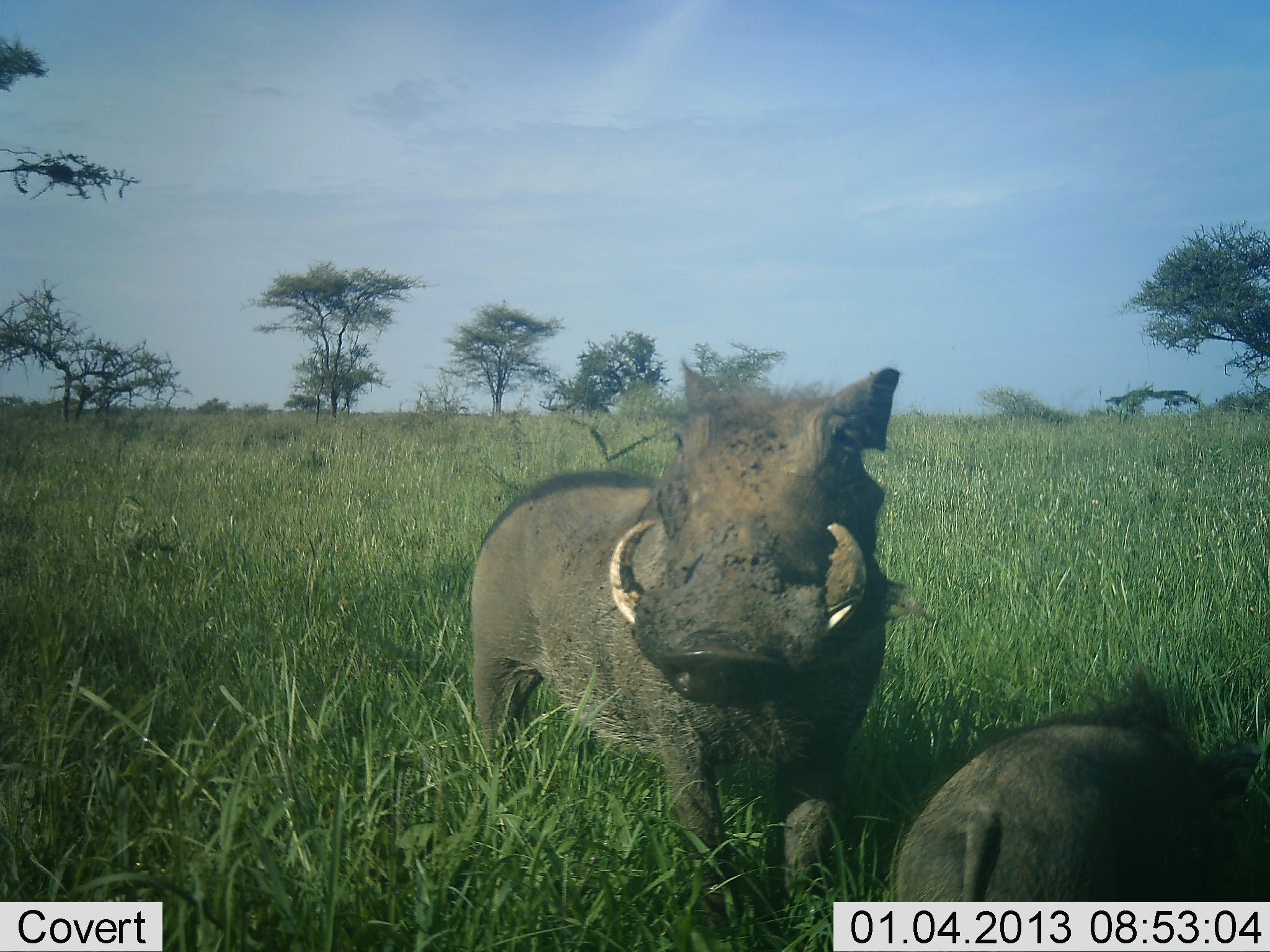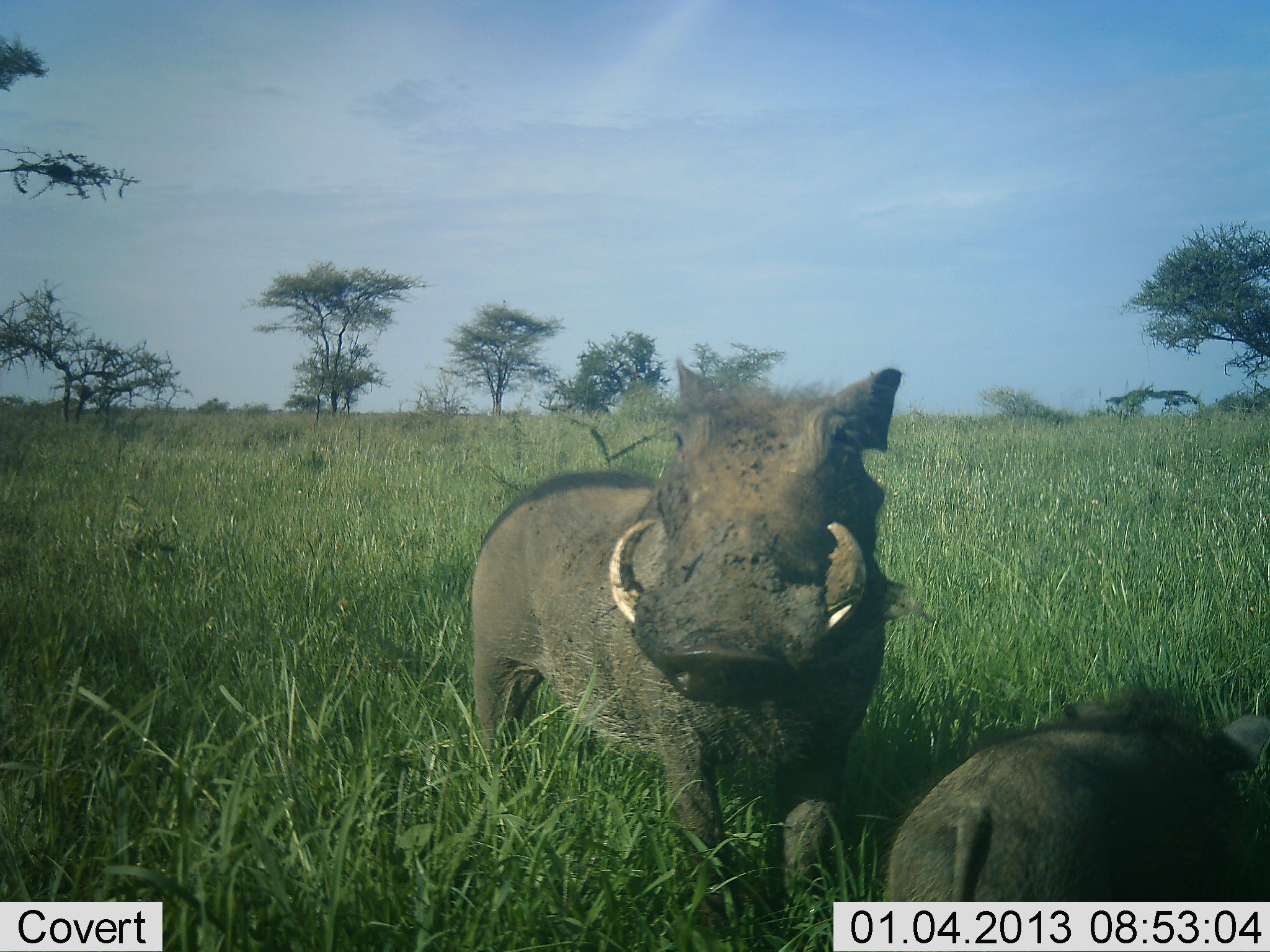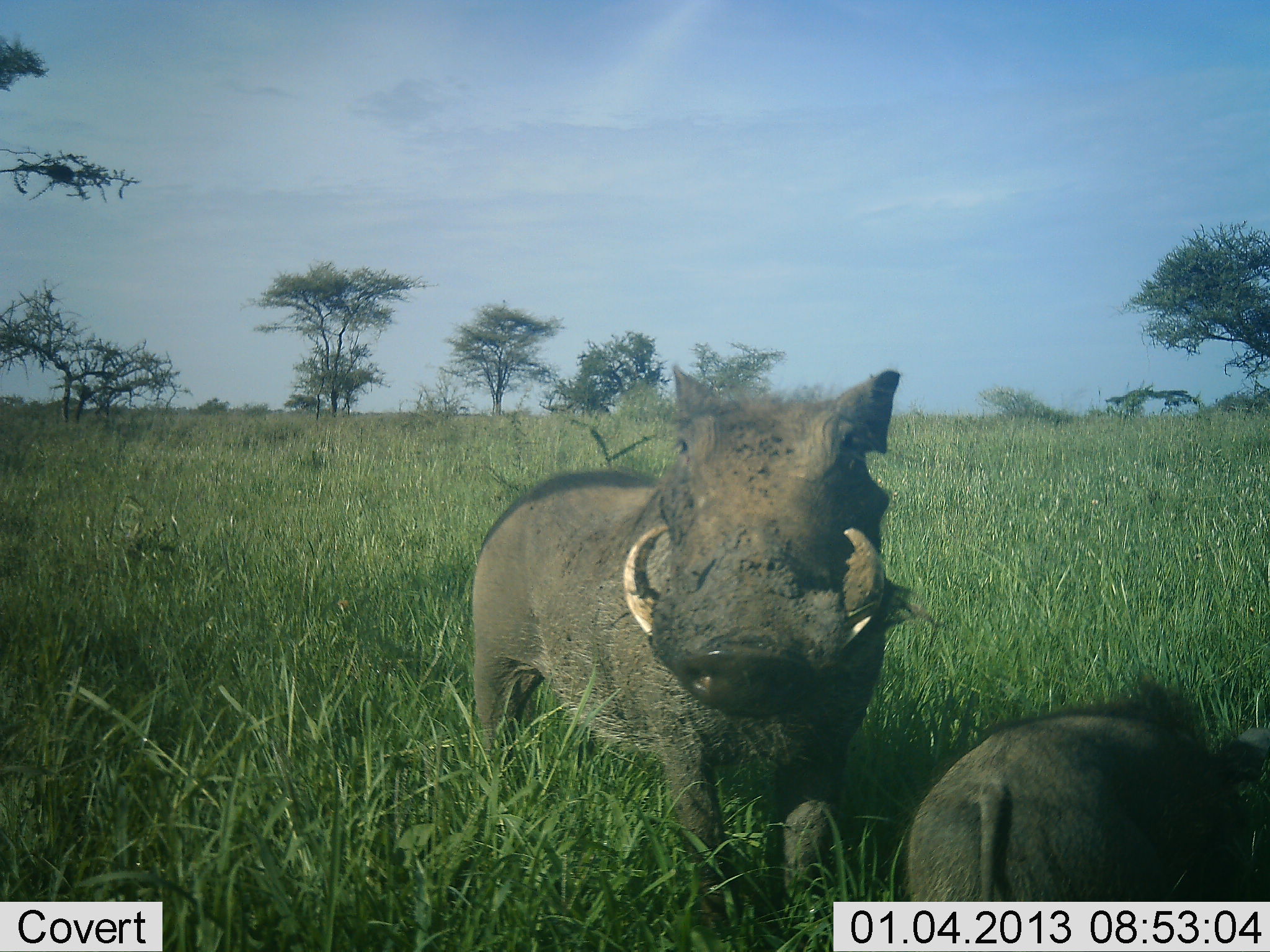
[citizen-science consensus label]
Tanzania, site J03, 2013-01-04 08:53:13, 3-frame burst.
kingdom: Animalia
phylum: Chordata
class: Mammalia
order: Artiodactyla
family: Suidae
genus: Phacochoerus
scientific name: Phacochoerus africanus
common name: warthog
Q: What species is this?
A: Warthog (Phacochoerus africanus).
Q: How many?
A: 2.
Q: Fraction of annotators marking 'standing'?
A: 93%.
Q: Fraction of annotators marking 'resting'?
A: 22%.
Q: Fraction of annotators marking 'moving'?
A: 0%.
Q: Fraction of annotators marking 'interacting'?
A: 0%.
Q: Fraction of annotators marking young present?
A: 41%.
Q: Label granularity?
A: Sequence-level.